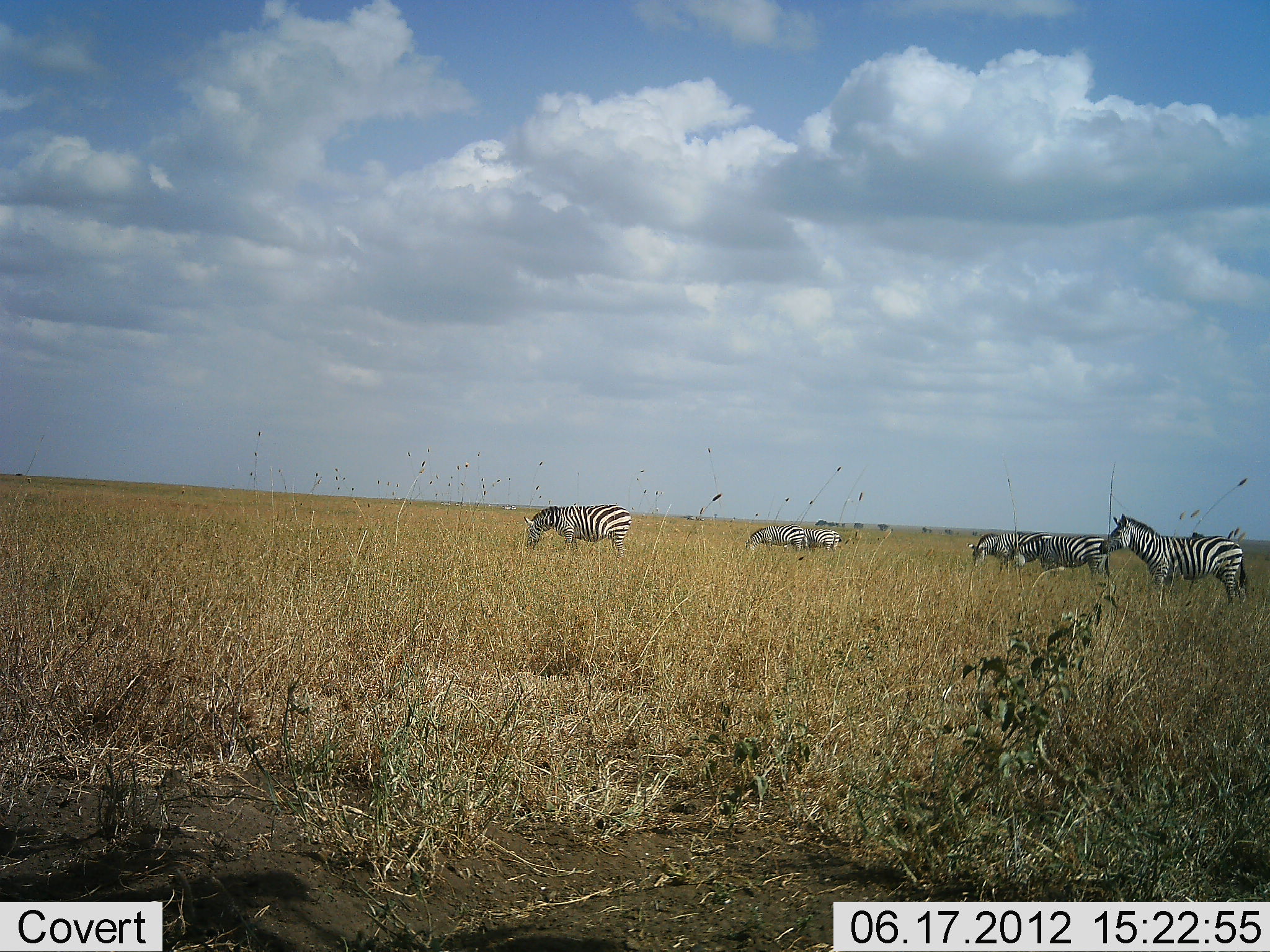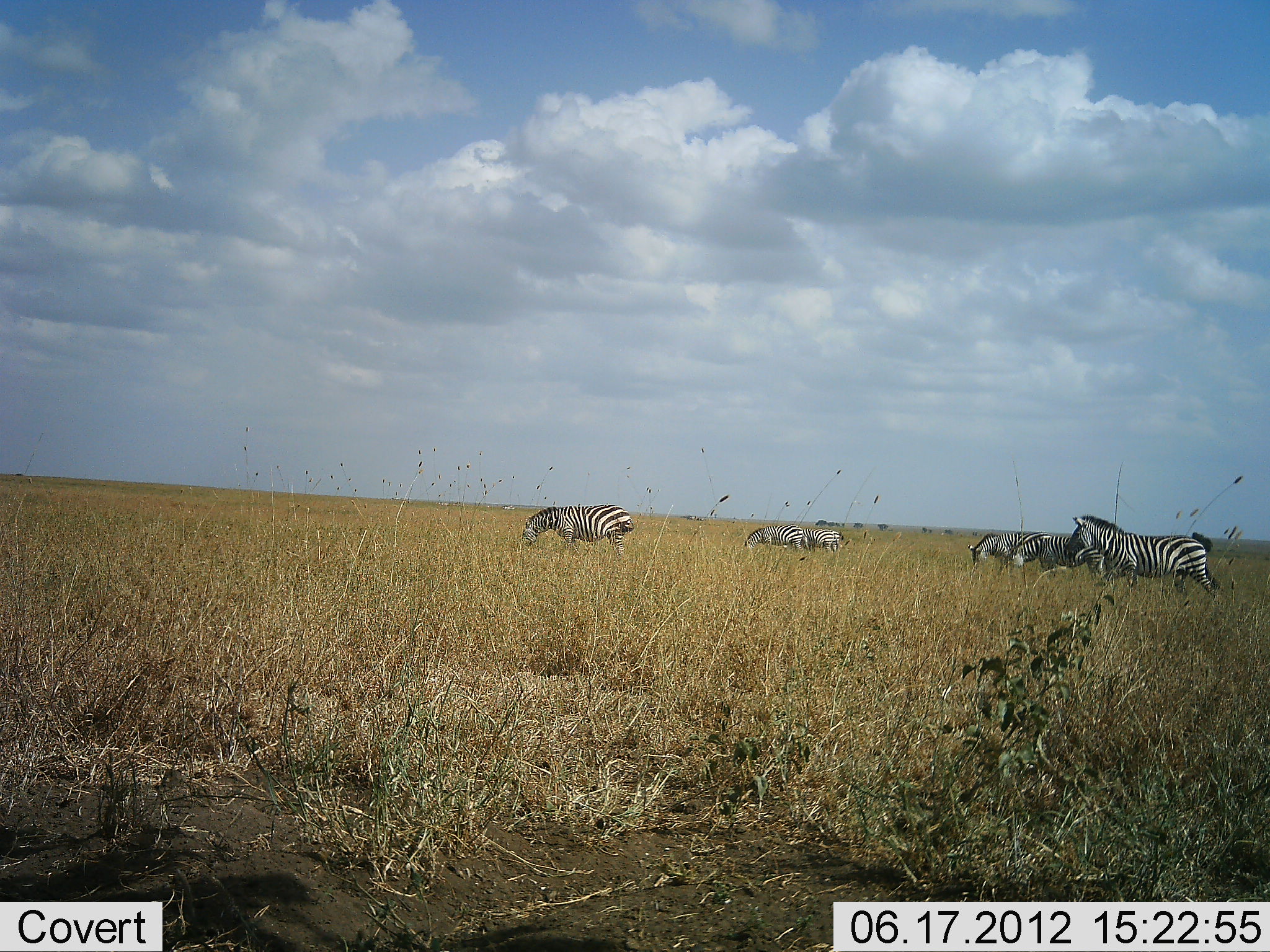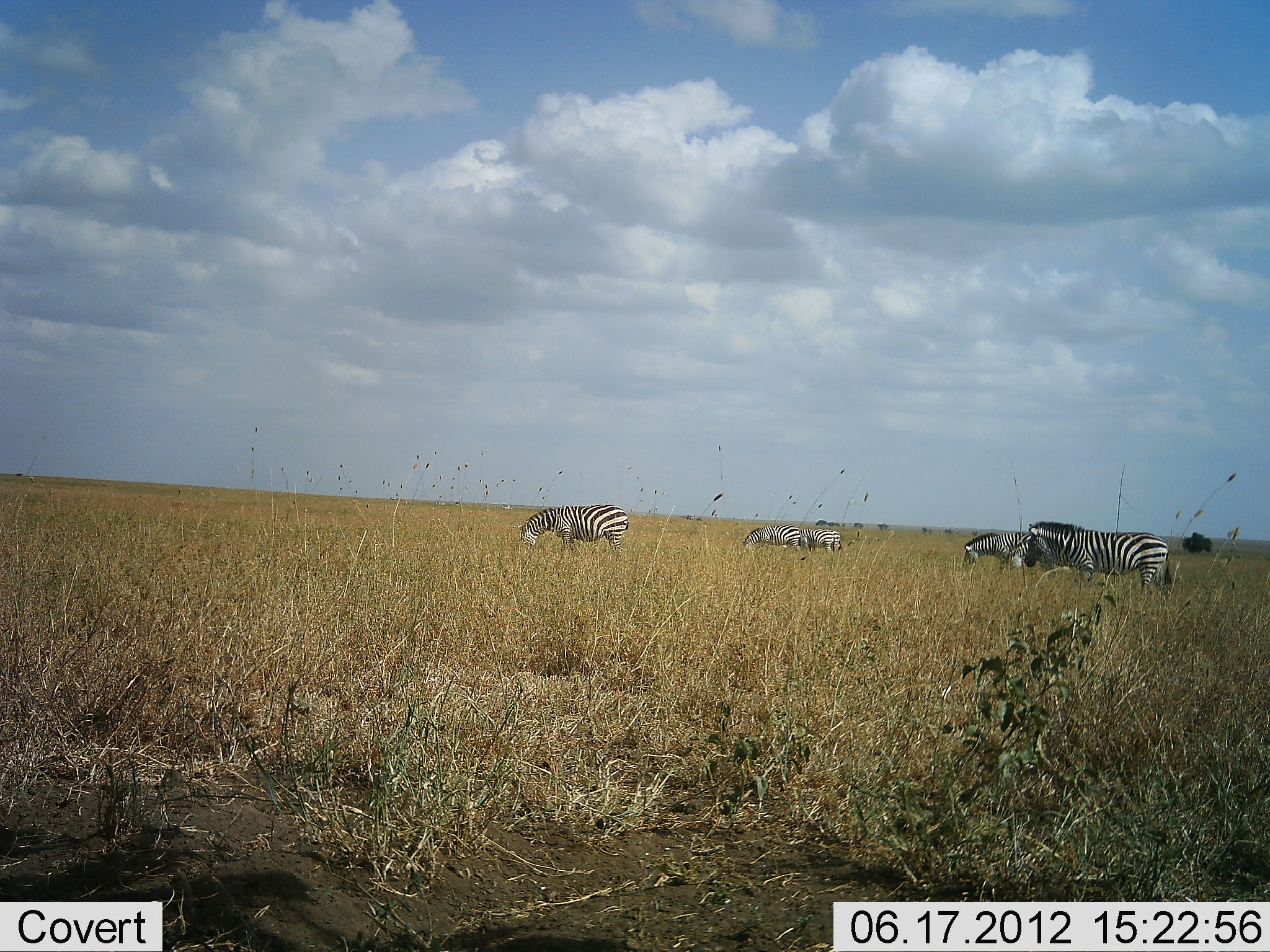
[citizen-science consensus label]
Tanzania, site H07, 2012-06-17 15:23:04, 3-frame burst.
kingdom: Animalia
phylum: Chordata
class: Mammalia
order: Perissodactyla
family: Equidae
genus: Equus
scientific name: Equus quagga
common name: plains zebra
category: zebra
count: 6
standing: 60%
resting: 0%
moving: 60%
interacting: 0%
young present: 0%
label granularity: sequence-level